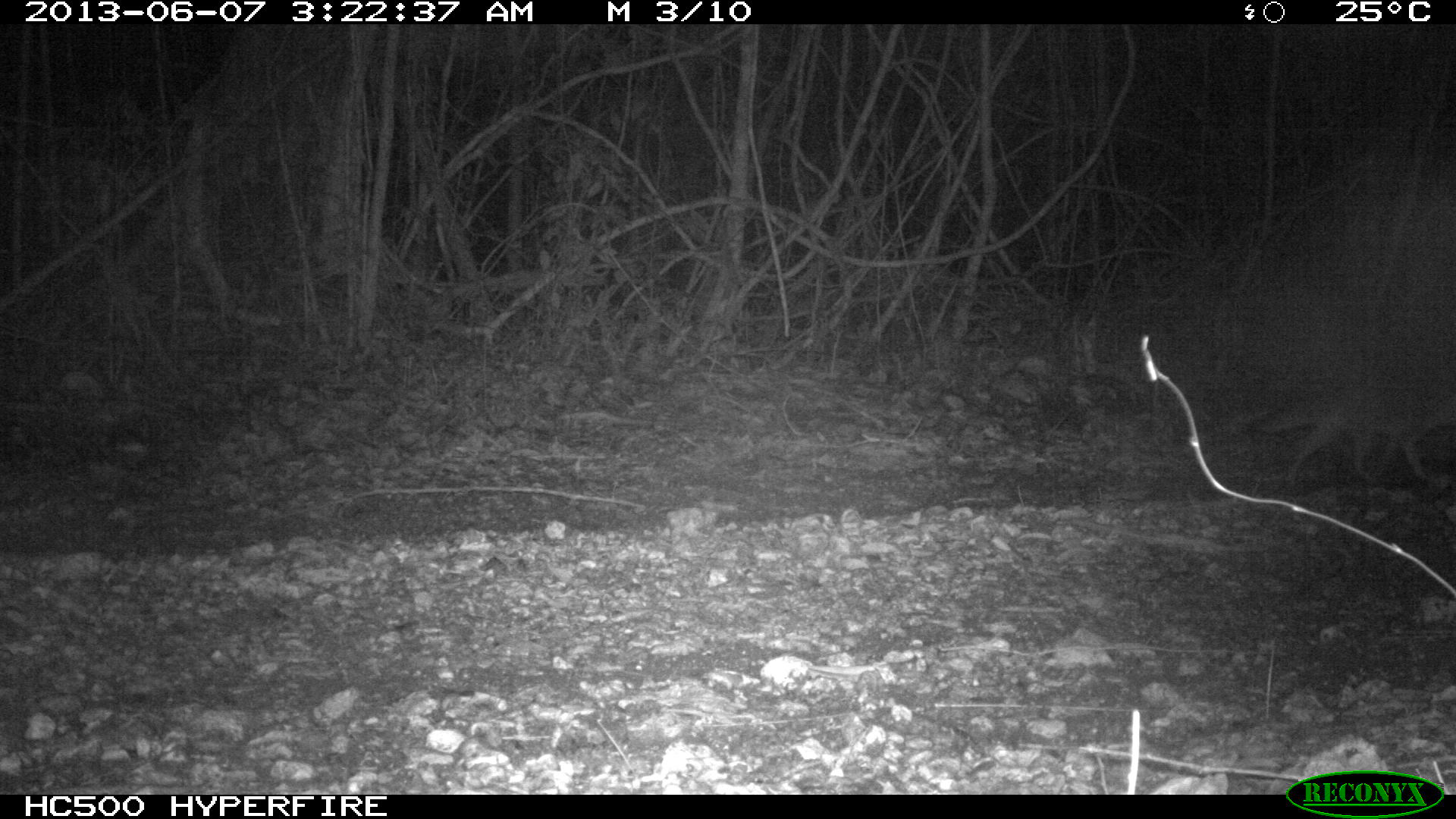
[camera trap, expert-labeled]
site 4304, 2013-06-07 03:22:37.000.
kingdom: Animalia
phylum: Chordata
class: Mammalia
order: Carnivora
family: Canidae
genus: Urocyon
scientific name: Urocyon cinereoargenteus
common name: gray fox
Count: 1.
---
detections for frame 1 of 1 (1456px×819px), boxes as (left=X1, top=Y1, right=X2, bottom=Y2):
urocyon cinereoargenteus: (left=1242, top=370, right=1455, bottom=490)